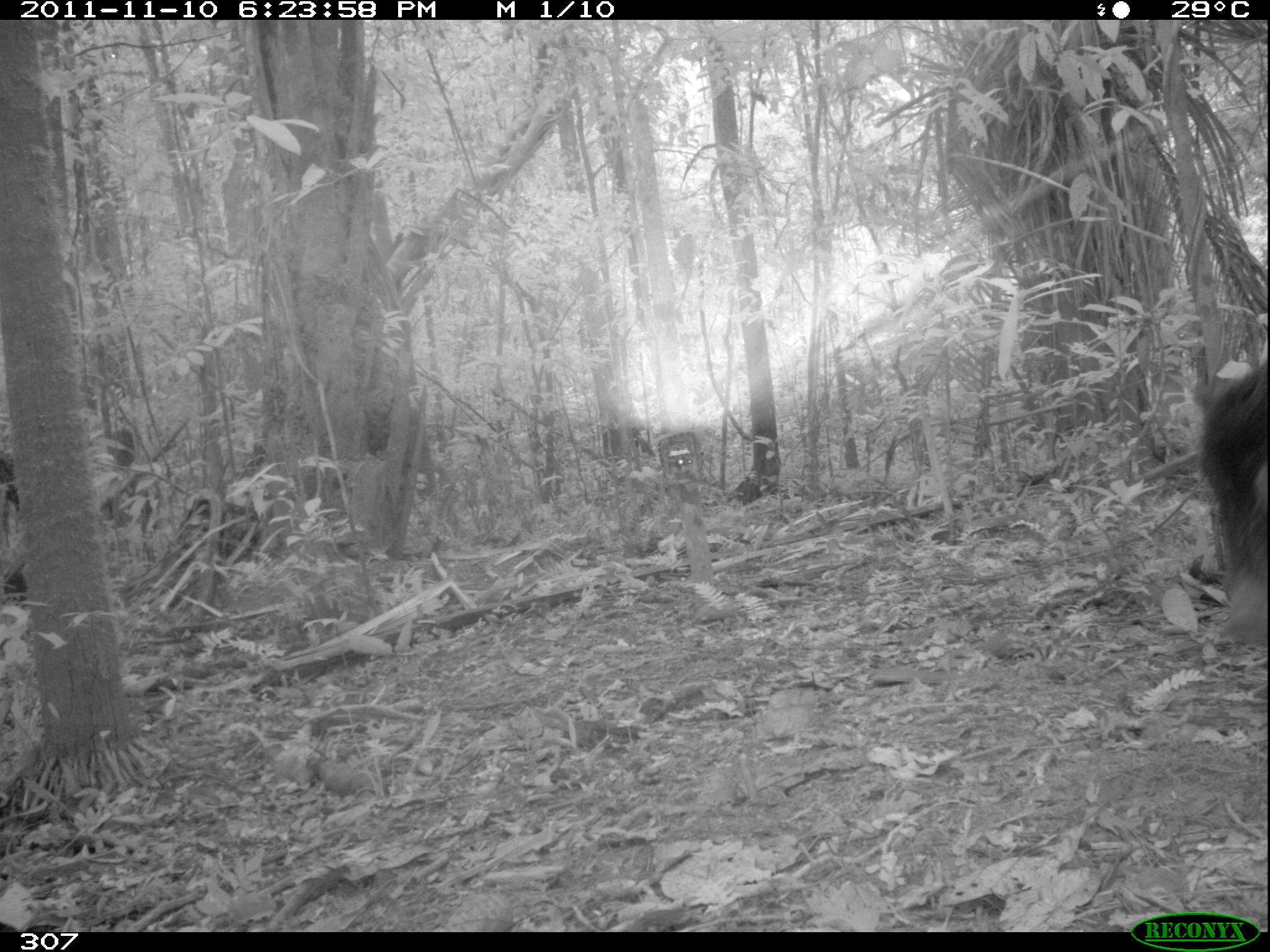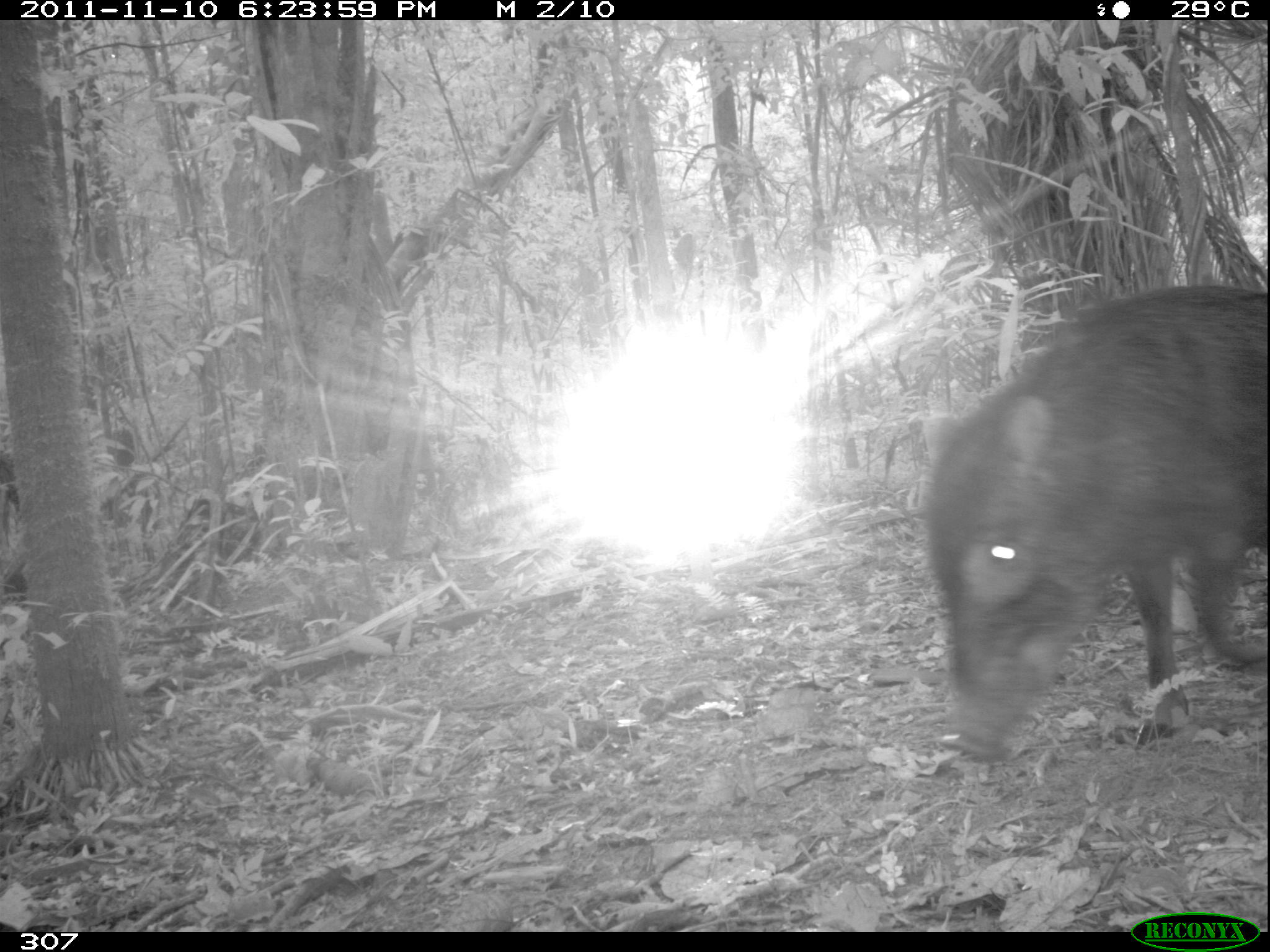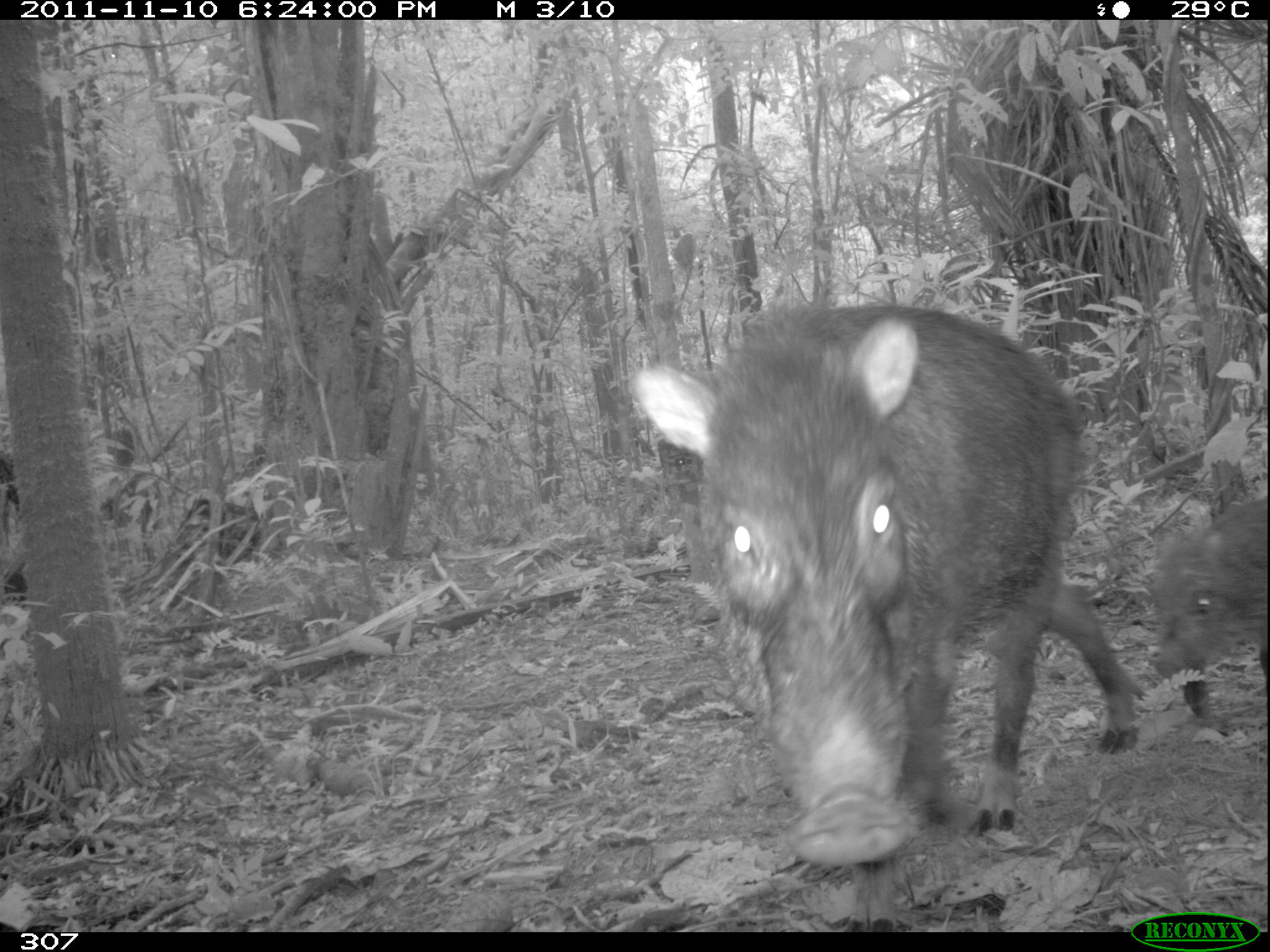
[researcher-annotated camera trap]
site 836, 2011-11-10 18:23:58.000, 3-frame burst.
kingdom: Animalia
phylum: Chordata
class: Mammalia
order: Artiodactyla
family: Tayassuidae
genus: Tayassu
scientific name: Tayassu pecari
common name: white-lipped peccary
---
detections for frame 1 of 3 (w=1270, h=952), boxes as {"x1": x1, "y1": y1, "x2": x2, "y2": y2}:
tayassu pecari: {"x1": 1197, "y1": 350, "x2": 1267, "y2": 648}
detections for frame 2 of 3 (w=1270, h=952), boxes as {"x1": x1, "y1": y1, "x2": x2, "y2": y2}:
tayassu pecari: {"x1": 907, "y1": 283, "x2": 1266, "y2": 762}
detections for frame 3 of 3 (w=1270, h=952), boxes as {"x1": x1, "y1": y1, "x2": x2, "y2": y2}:
tayassu pecari: {"x1": 632, "y1": 298, "x2": 1146, "y2": 932}; {"x1": 1140, "y1": 495, "x2": 1267, "y2": 728}